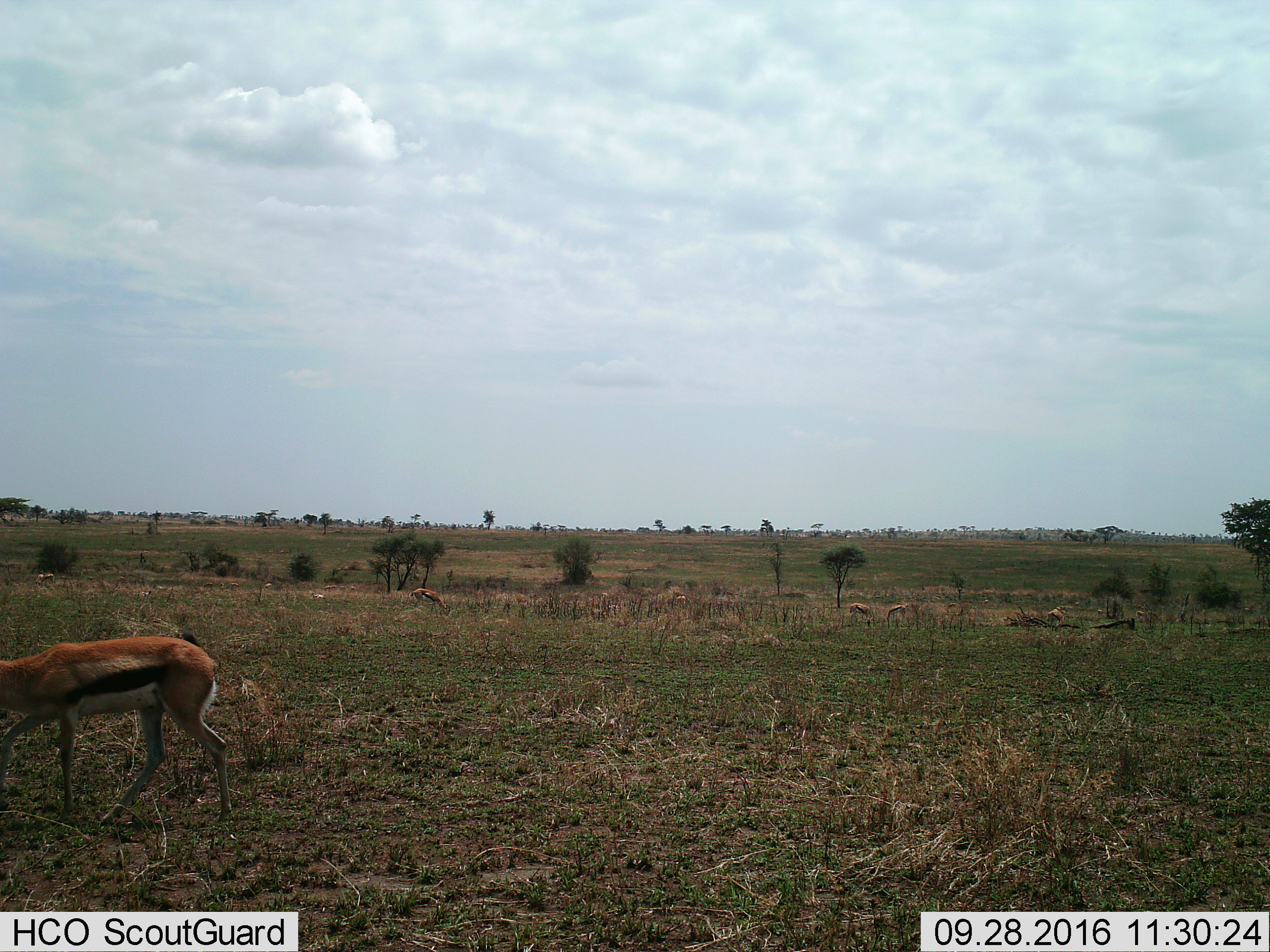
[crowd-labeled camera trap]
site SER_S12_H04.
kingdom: Animalia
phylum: Chordata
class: Mammalia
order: Artiodactyla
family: Bovidae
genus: Eudorcas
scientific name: Eudorcas thomsonii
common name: thomson's gazelle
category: gazellethomsons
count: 11-50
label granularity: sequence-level